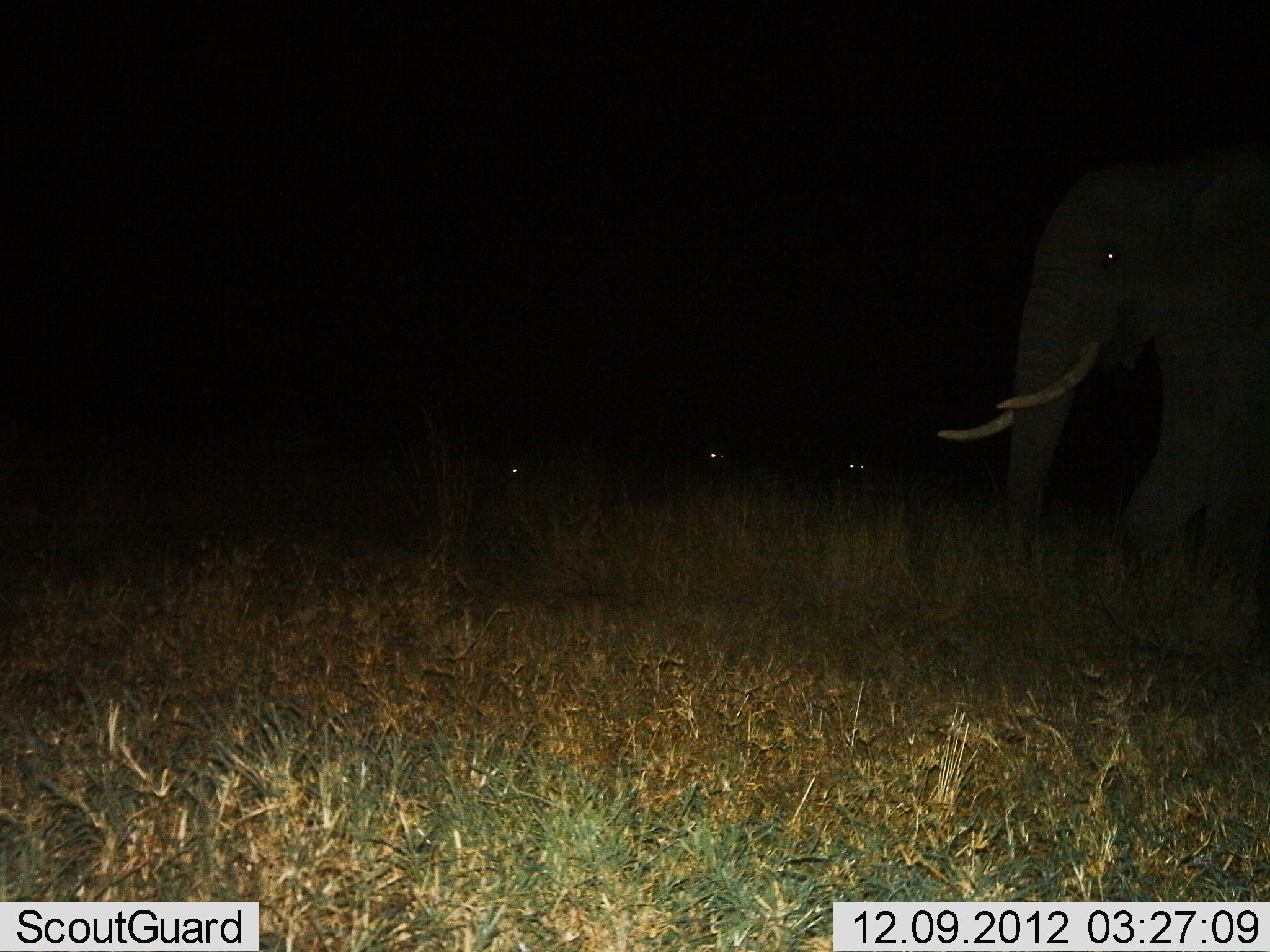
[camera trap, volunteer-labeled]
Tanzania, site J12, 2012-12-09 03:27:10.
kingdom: Animalia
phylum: Chordata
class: Mammalia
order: Proboscidea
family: Elephantidae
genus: Loxodonta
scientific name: Loxodonta africana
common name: african bush elephant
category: elephant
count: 1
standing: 46%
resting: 0%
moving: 54%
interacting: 0%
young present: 0%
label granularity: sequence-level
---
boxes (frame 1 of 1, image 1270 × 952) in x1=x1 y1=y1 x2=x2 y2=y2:
animal: x1=936 y1=147 x2=1270 y2=558